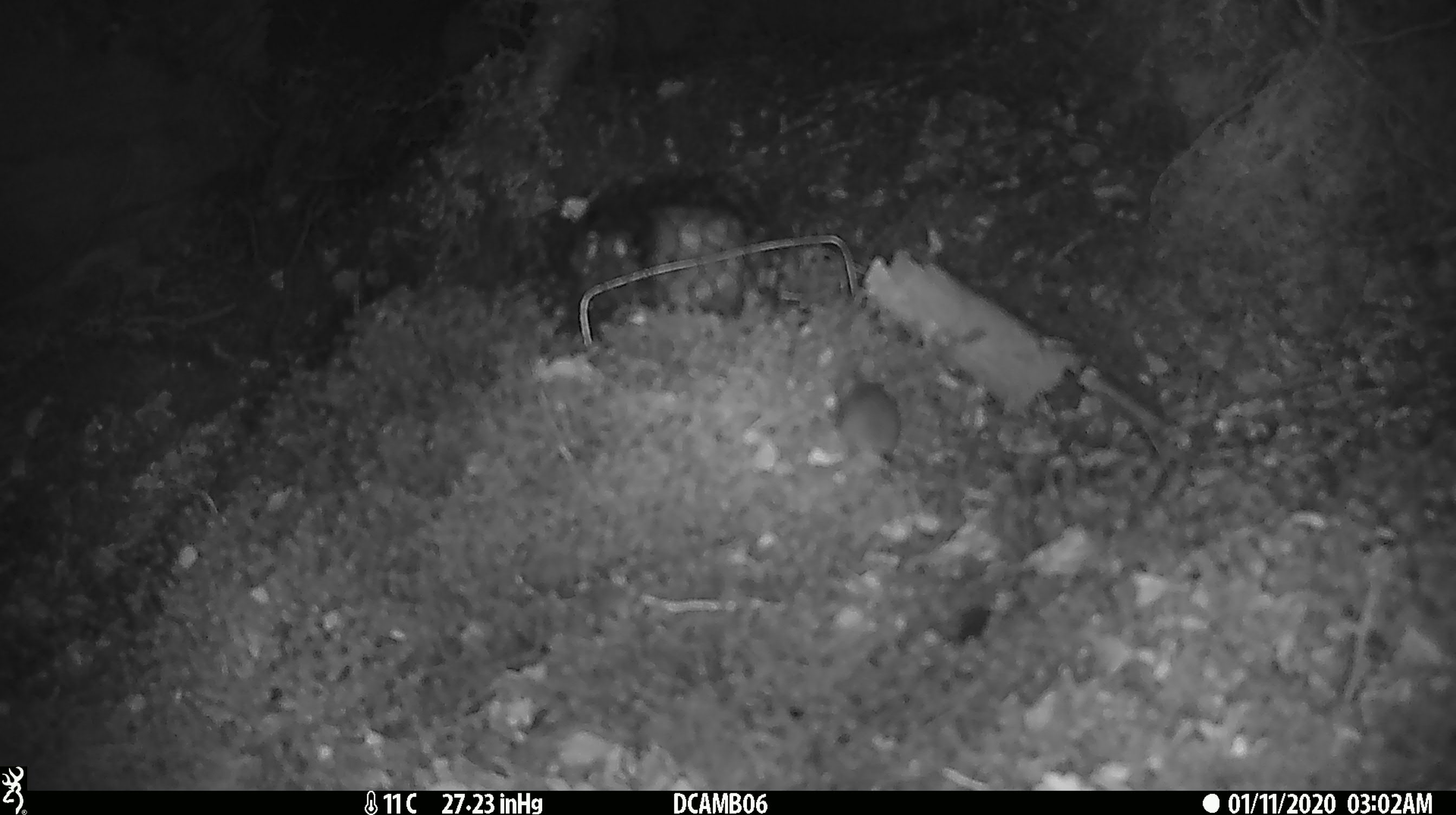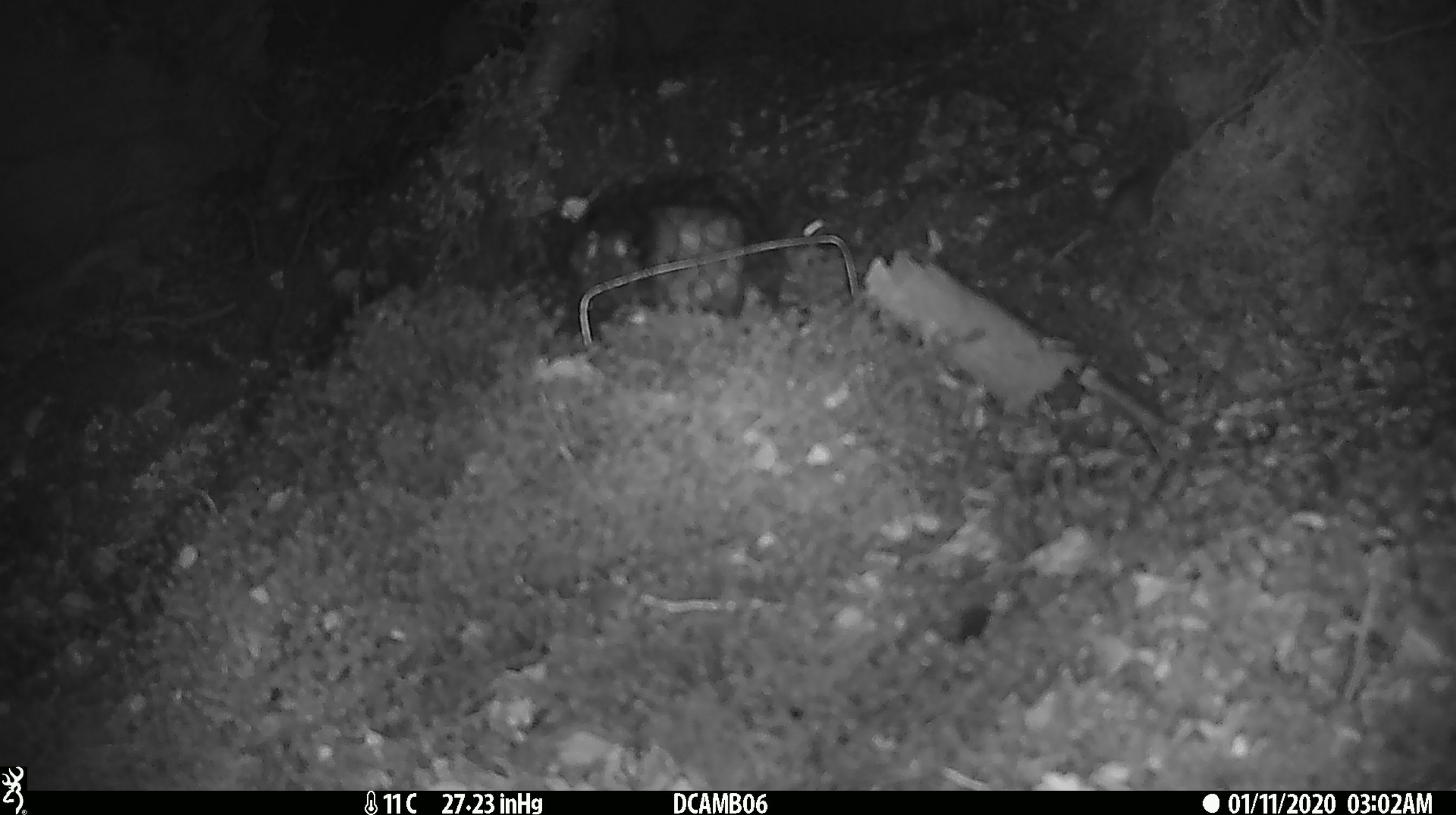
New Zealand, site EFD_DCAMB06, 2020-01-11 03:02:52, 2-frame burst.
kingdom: Animalia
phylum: Chordata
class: Mammalia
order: Rodentia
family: Muridae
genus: Mus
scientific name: Mus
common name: mouse